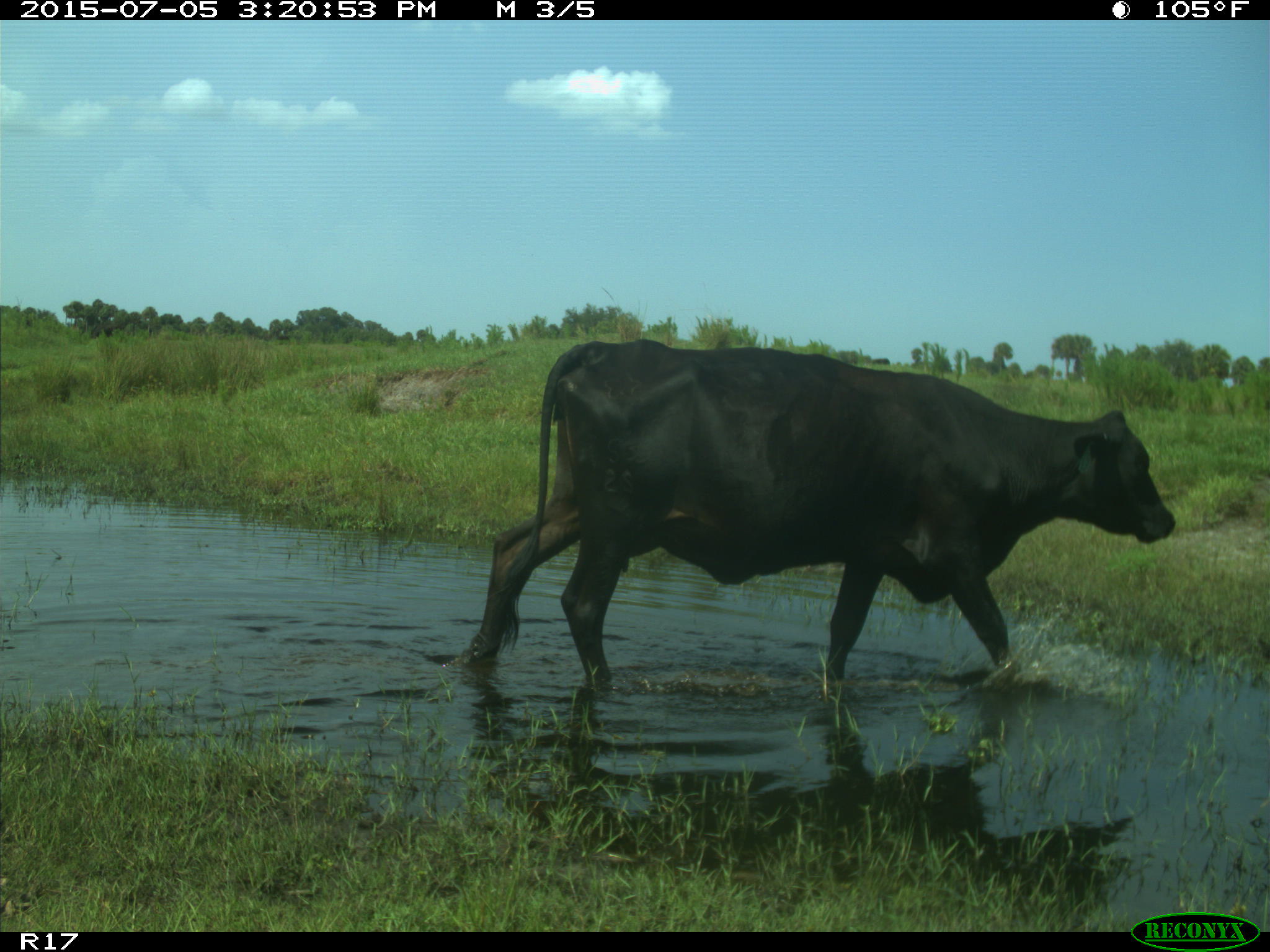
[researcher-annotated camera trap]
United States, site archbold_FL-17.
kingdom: Animalia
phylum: Chordata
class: Mammalia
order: Artiodactyla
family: Bovidae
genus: Bos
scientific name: Bos taurus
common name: domestic cow